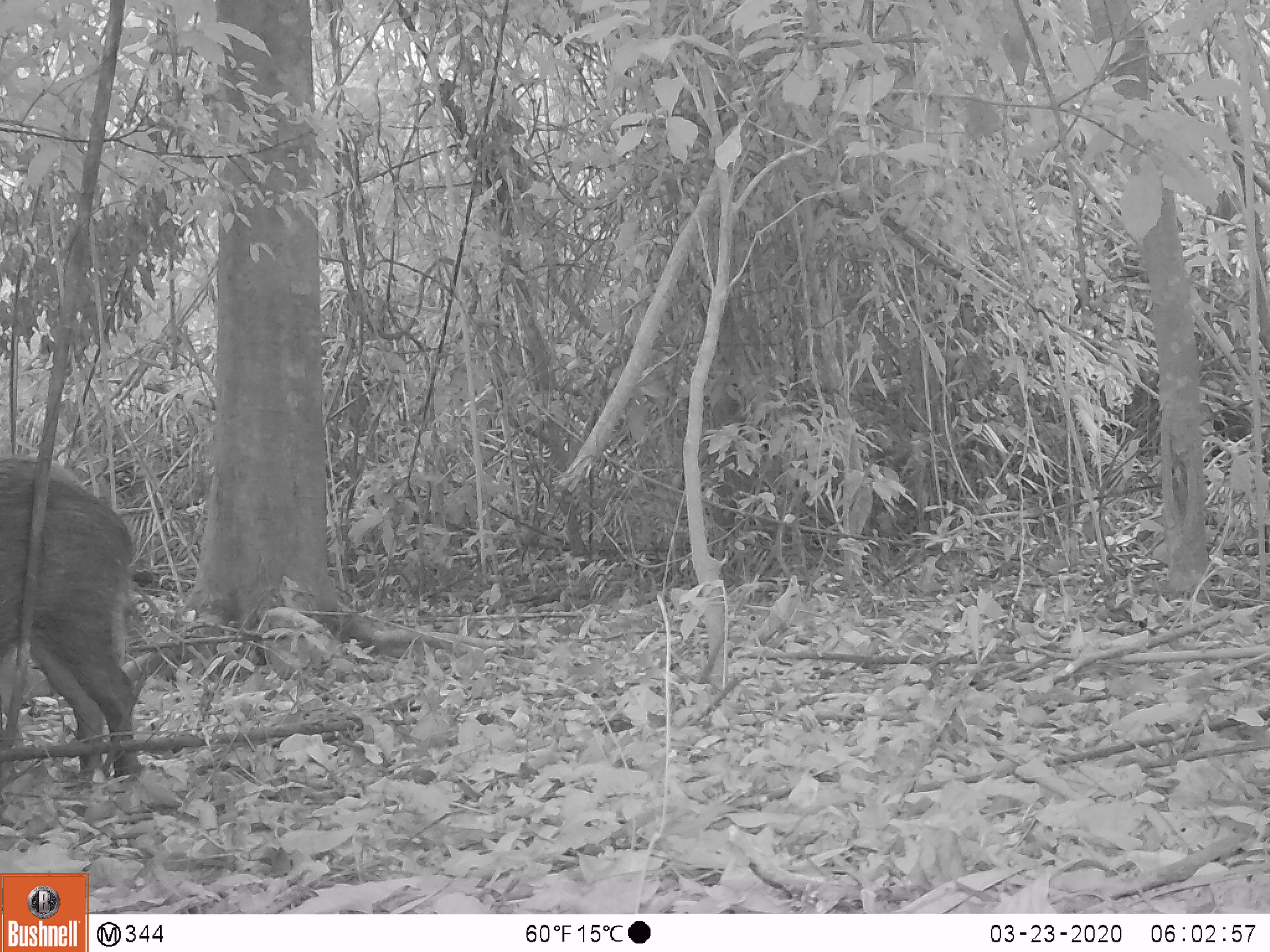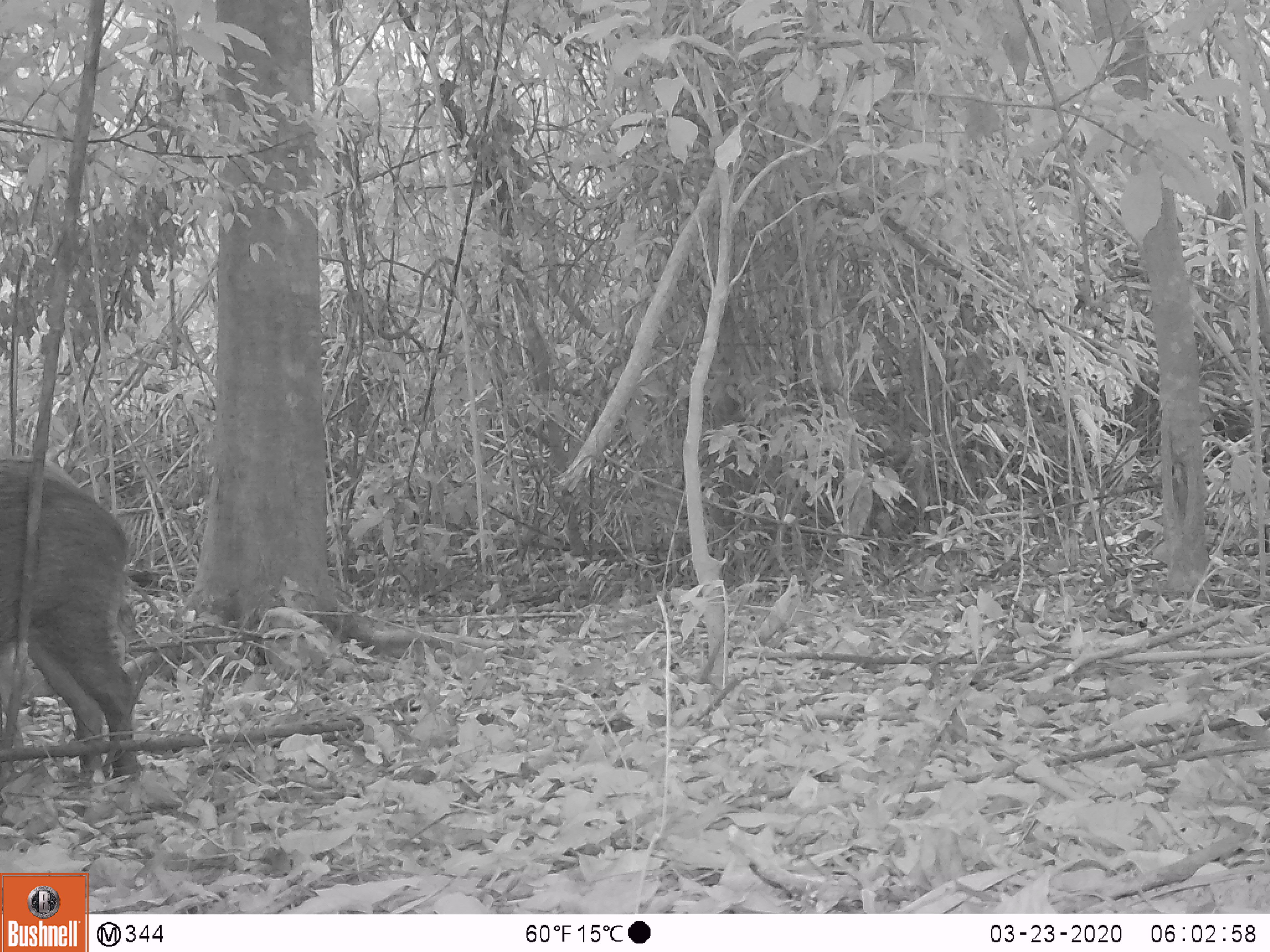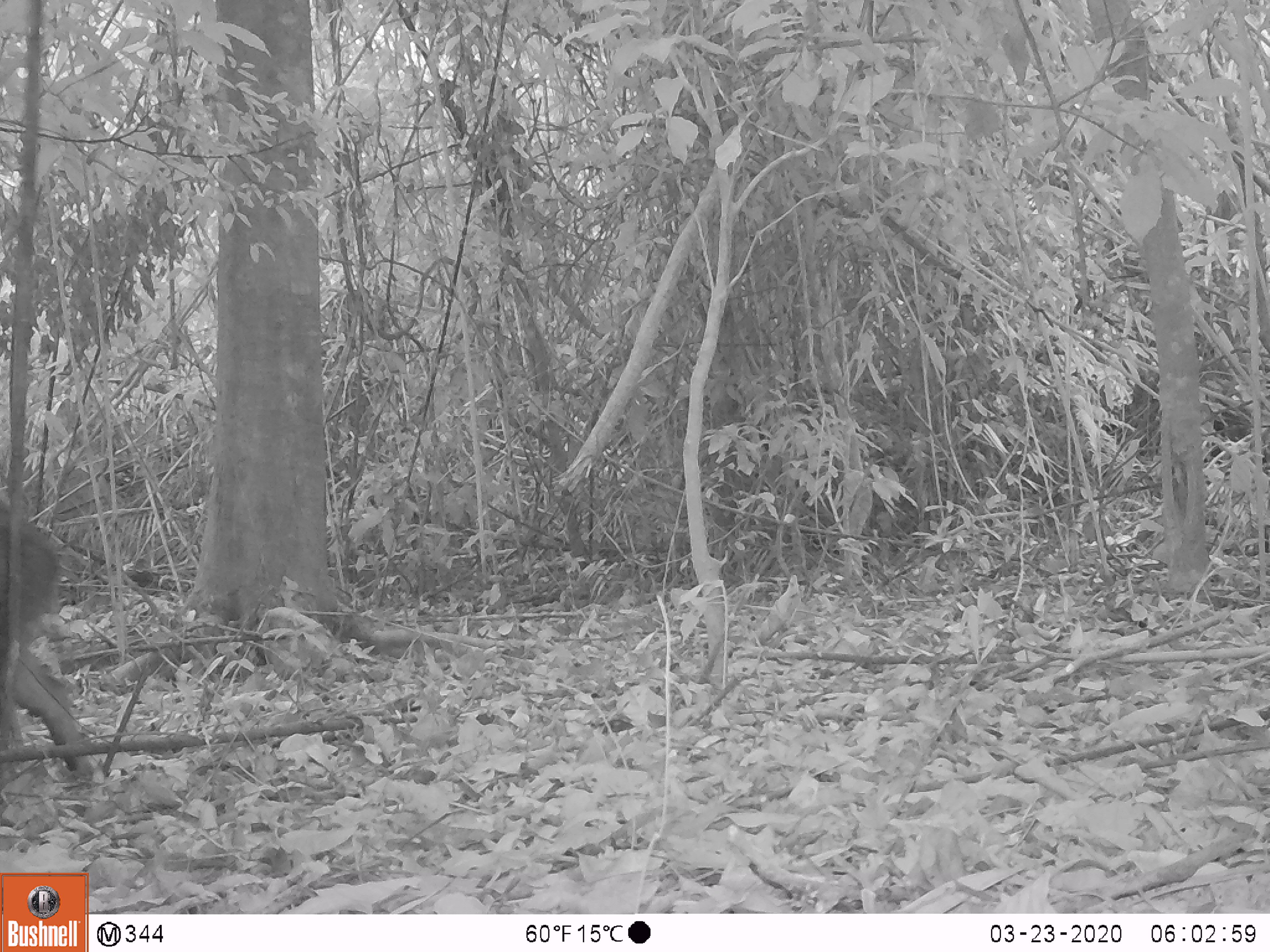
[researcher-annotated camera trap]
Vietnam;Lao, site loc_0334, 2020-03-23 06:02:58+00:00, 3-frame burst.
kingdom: Animalia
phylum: Chordata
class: Mammalia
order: Artiodactyla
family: Suidae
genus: Sus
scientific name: Sus scrofa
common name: eurasian wild pig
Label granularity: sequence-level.